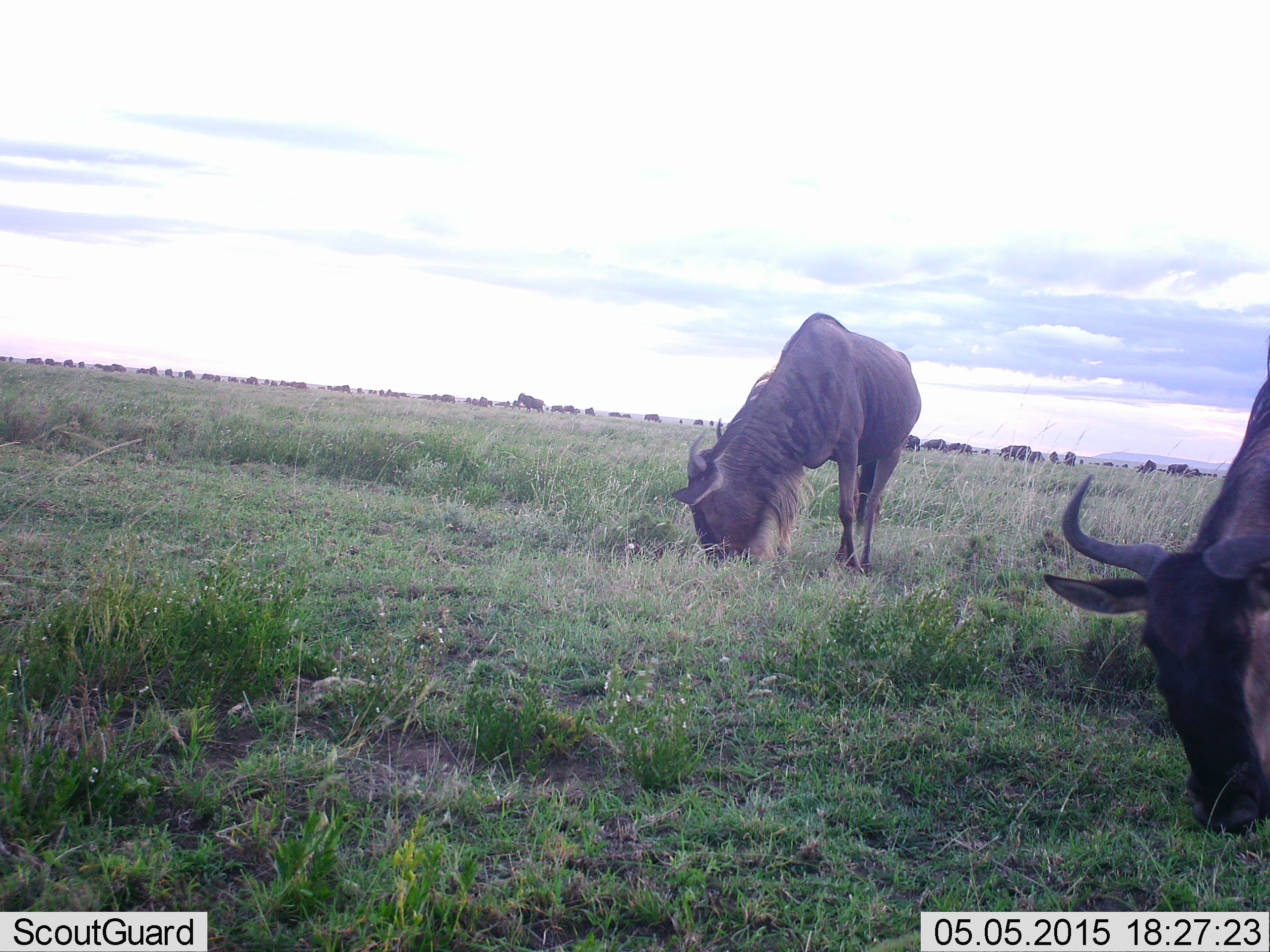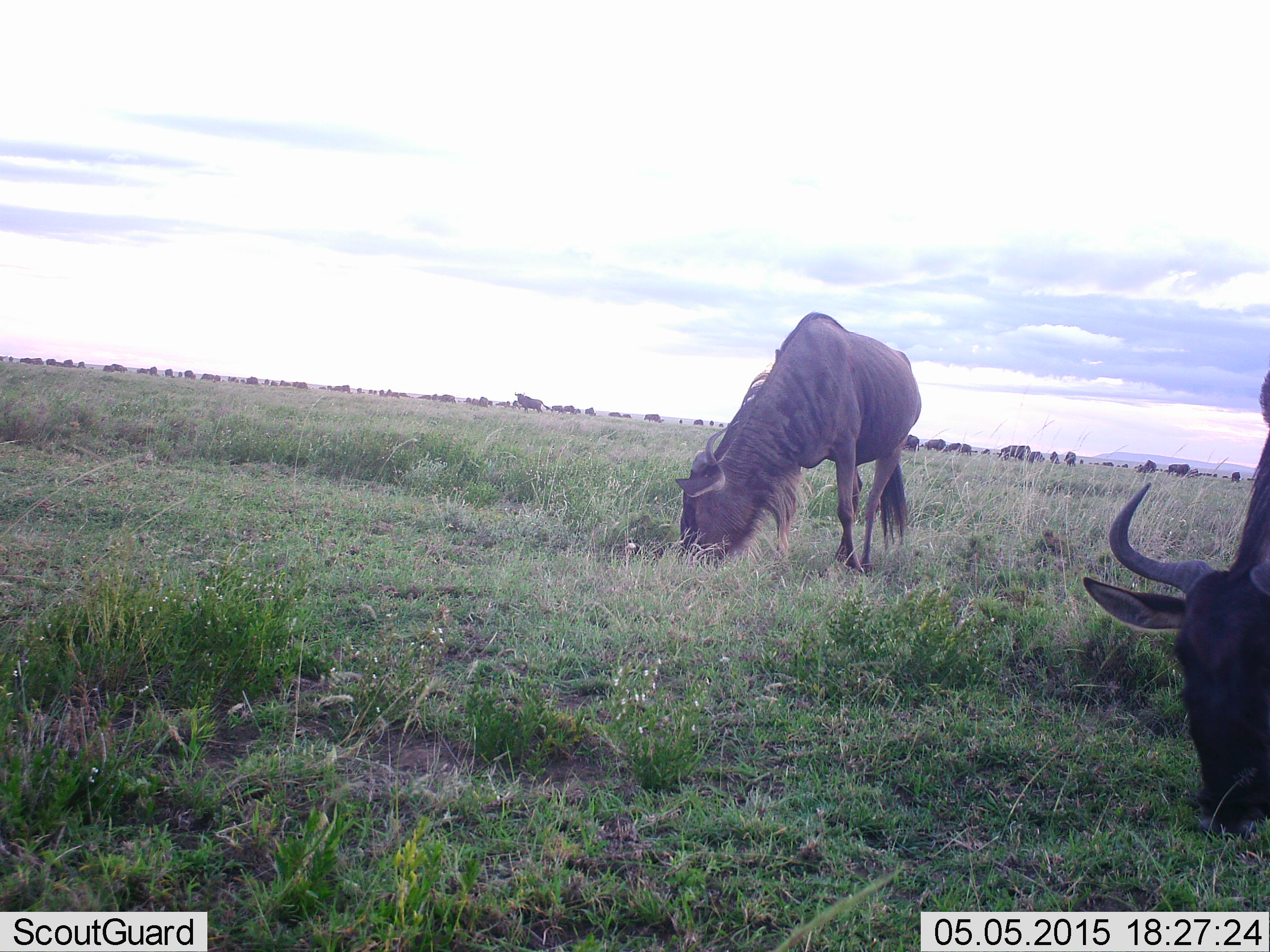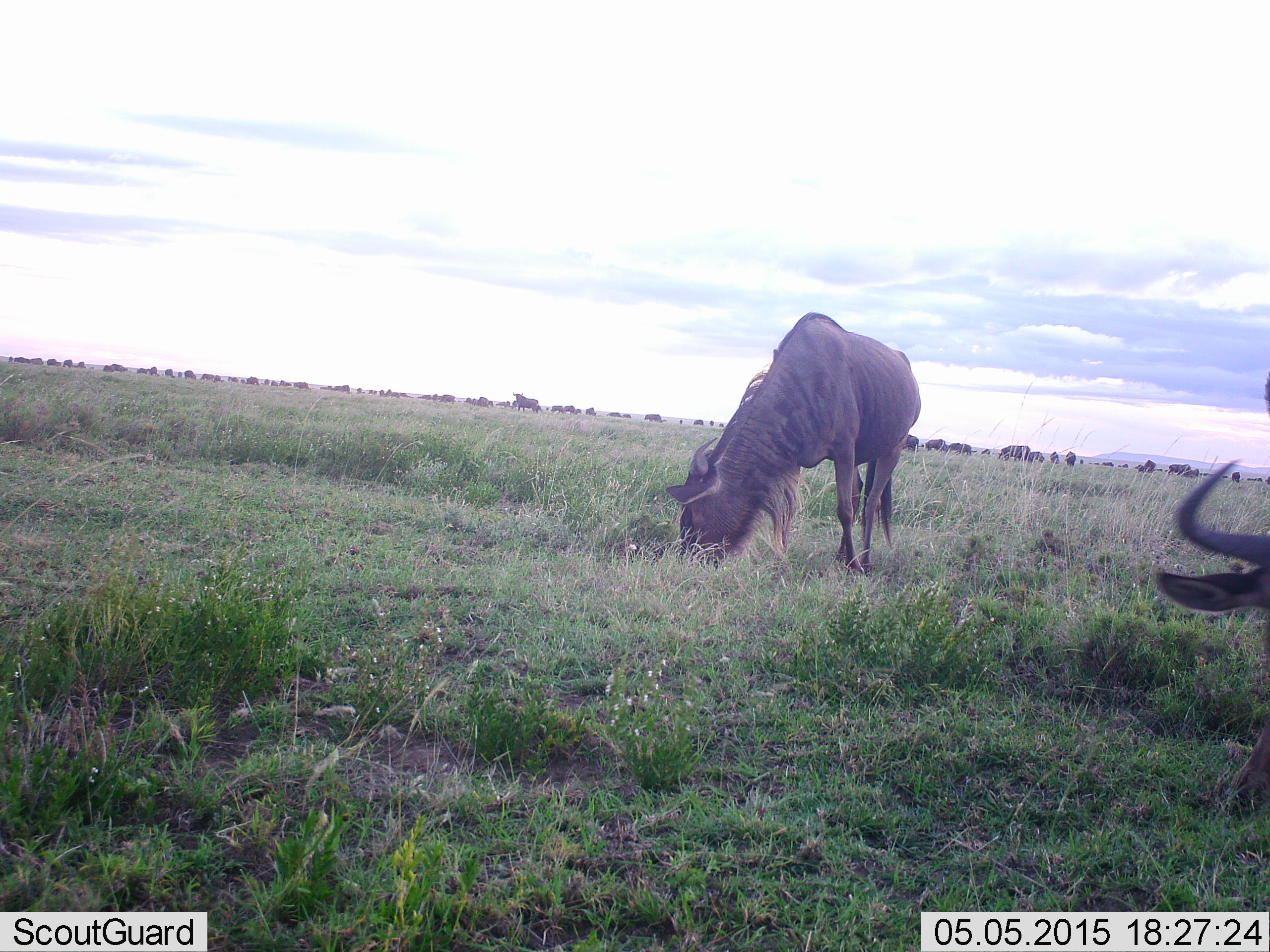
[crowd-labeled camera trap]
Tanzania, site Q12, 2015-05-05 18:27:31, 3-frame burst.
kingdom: Animalia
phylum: Chordata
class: Mammalia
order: Artiodactyla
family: Bovidae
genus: Connochaetes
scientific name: Connochaetes taurinus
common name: blue wildebeest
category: wildebeest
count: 11-50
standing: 50%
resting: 0%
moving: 30%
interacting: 0%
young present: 0%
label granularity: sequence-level